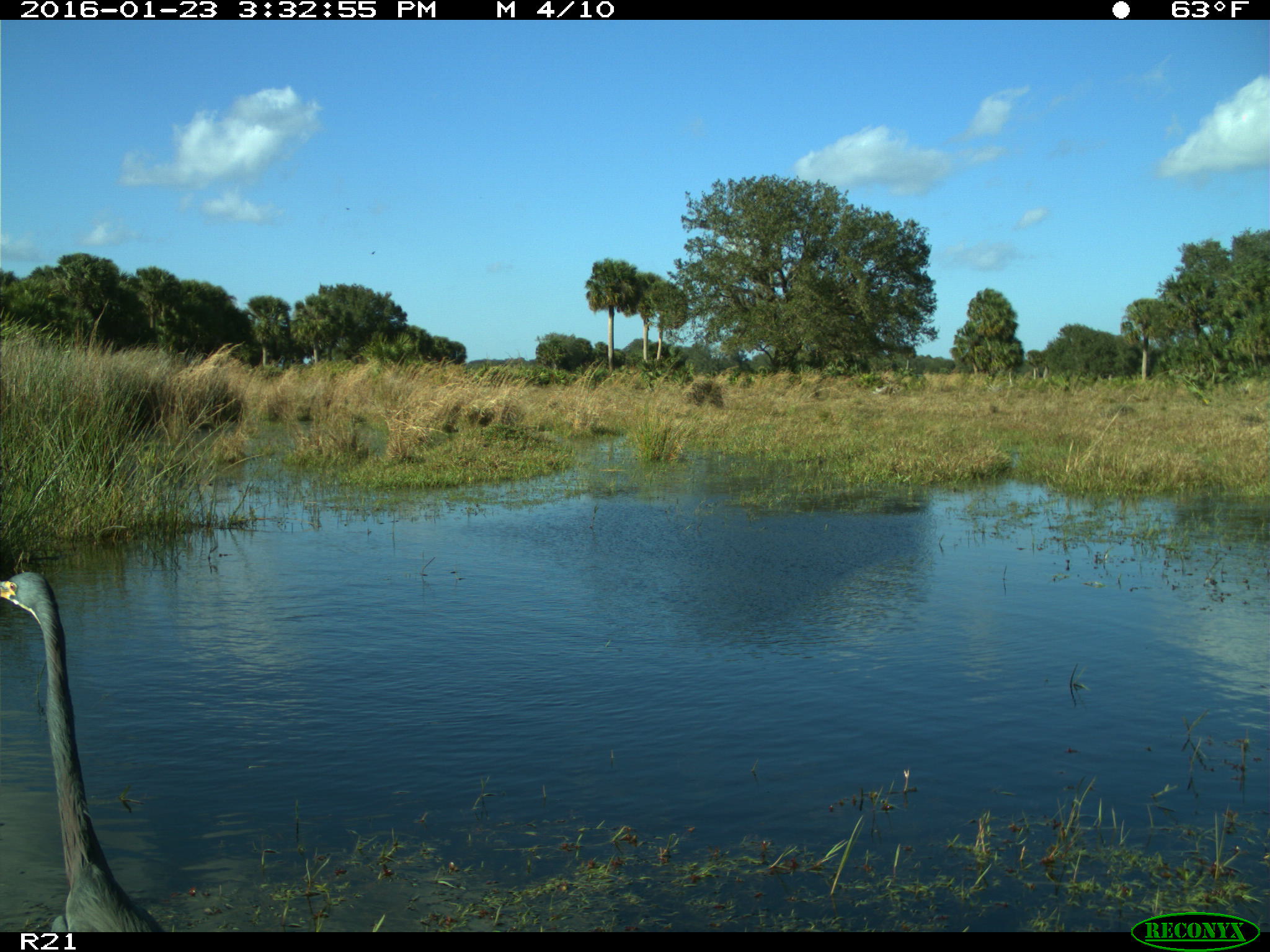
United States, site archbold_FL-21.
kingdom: Animalia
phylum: Chordata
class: Aves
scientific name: Aves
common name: birds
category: unidentified bird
Unidentified bird (birds) (Aves).